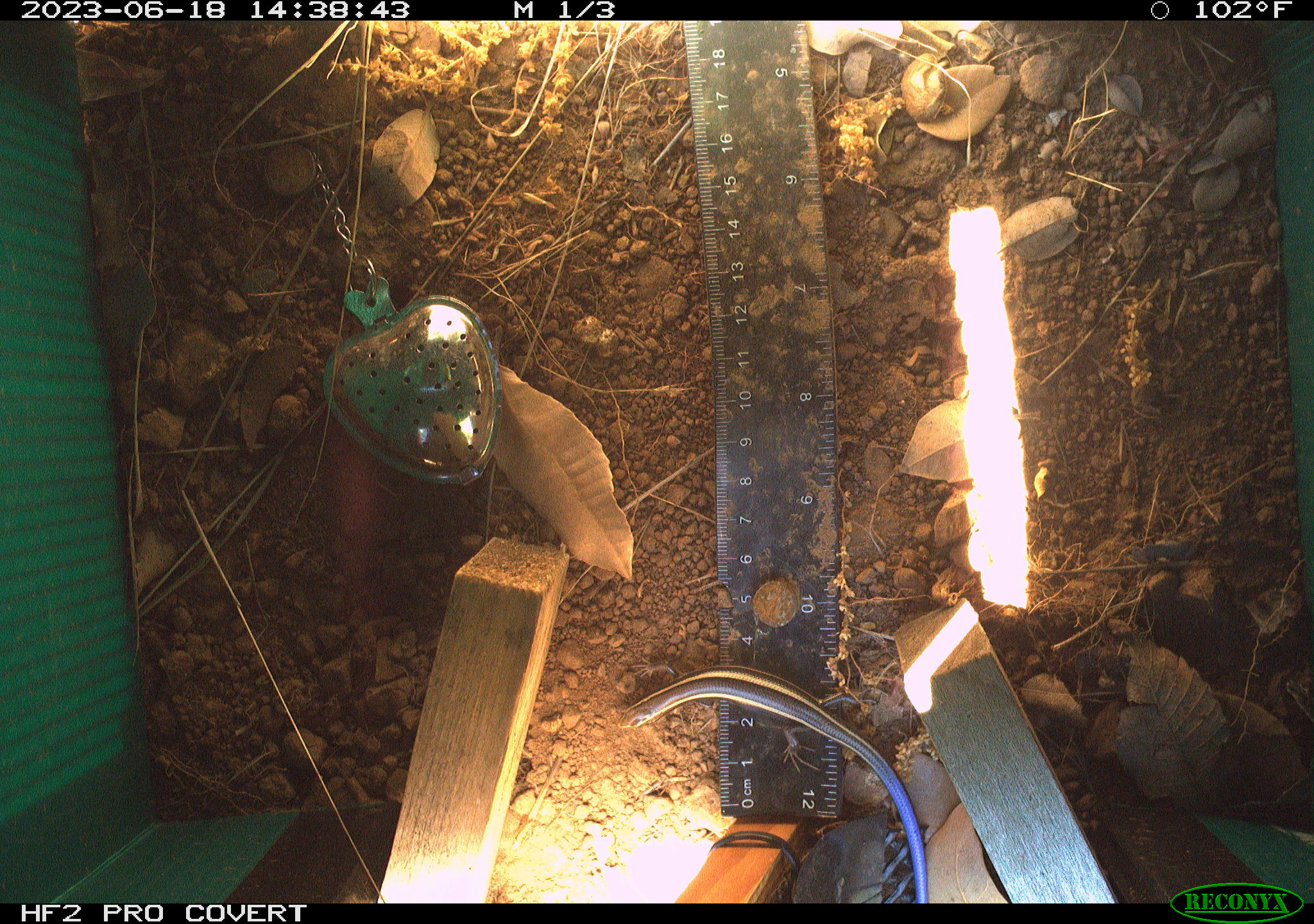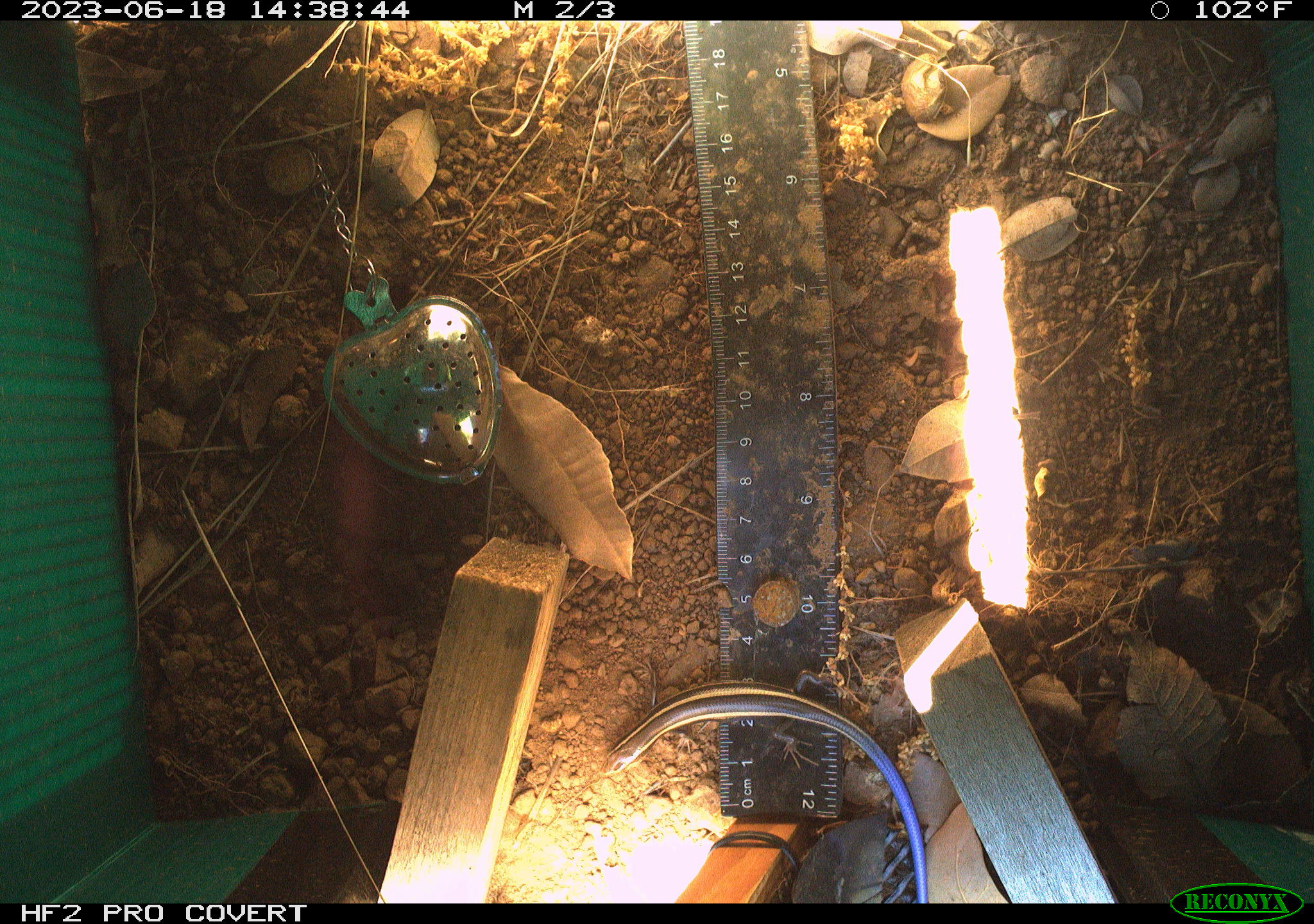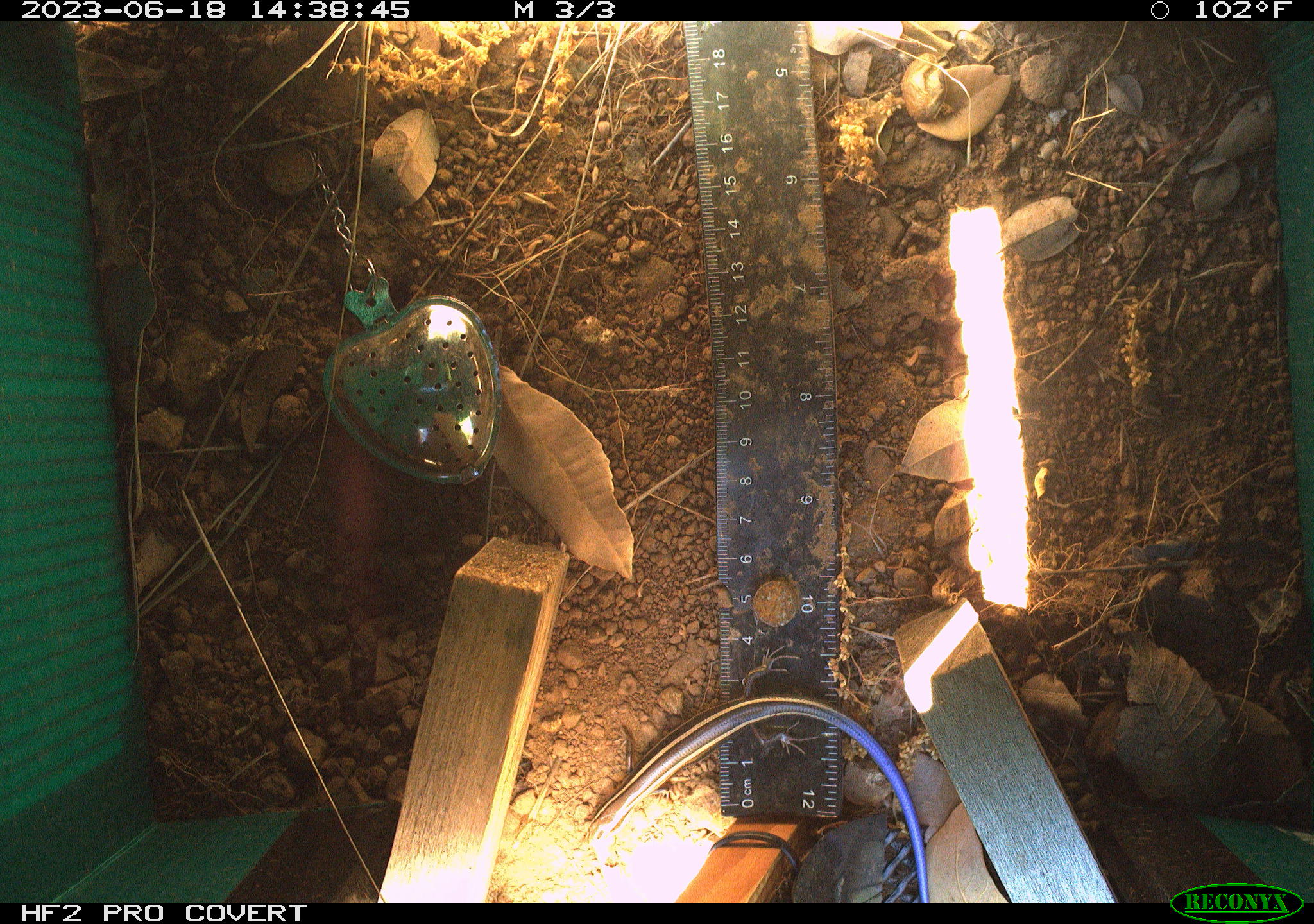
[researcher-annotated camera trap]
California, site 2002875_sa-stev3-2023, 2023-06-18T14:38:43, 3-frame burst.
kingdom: Animalia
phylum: Chordata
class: Reptilia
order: Squamata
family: Scincidae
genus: Plestiodon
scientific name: Plestiodon skiltonianus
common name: western skink